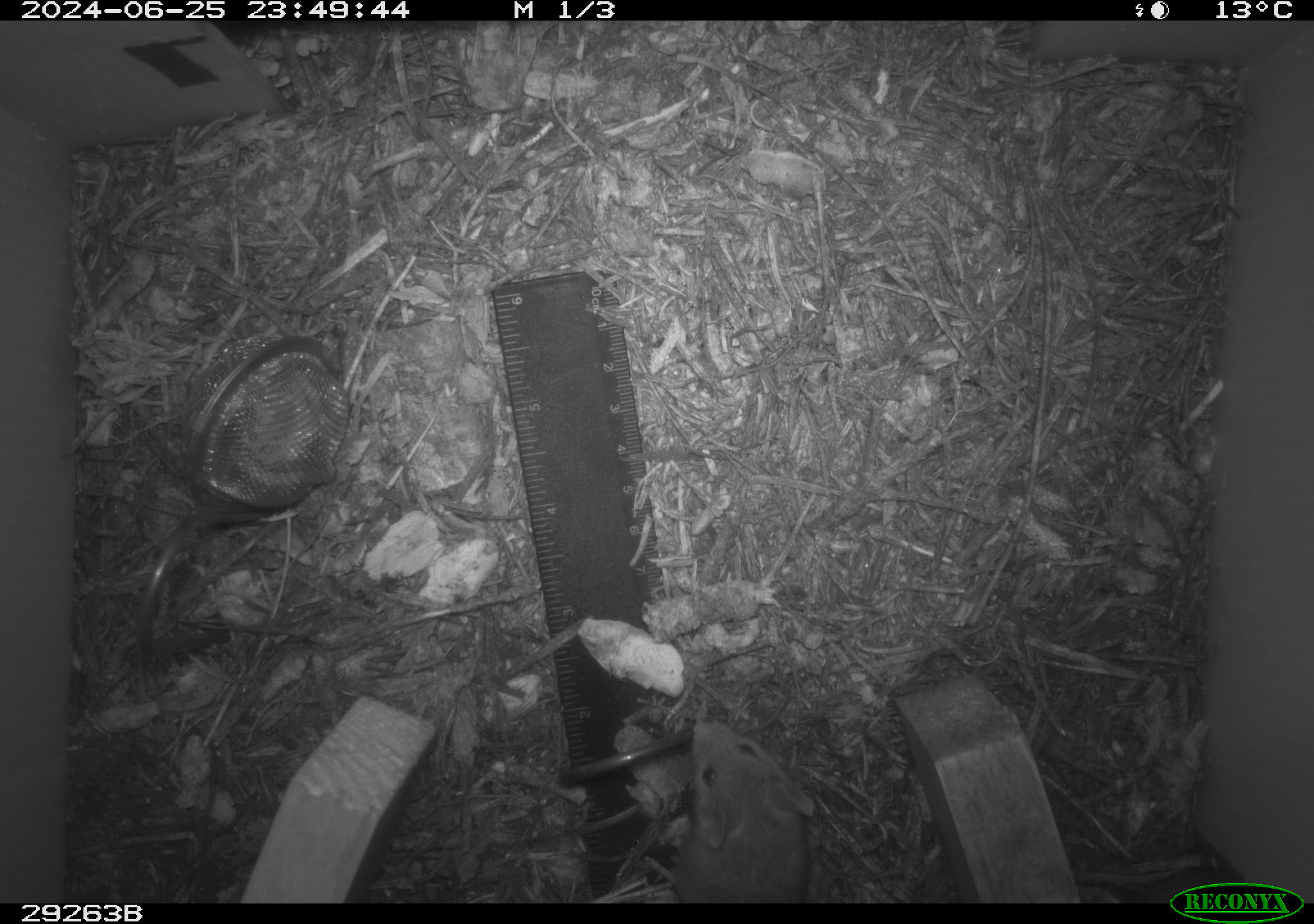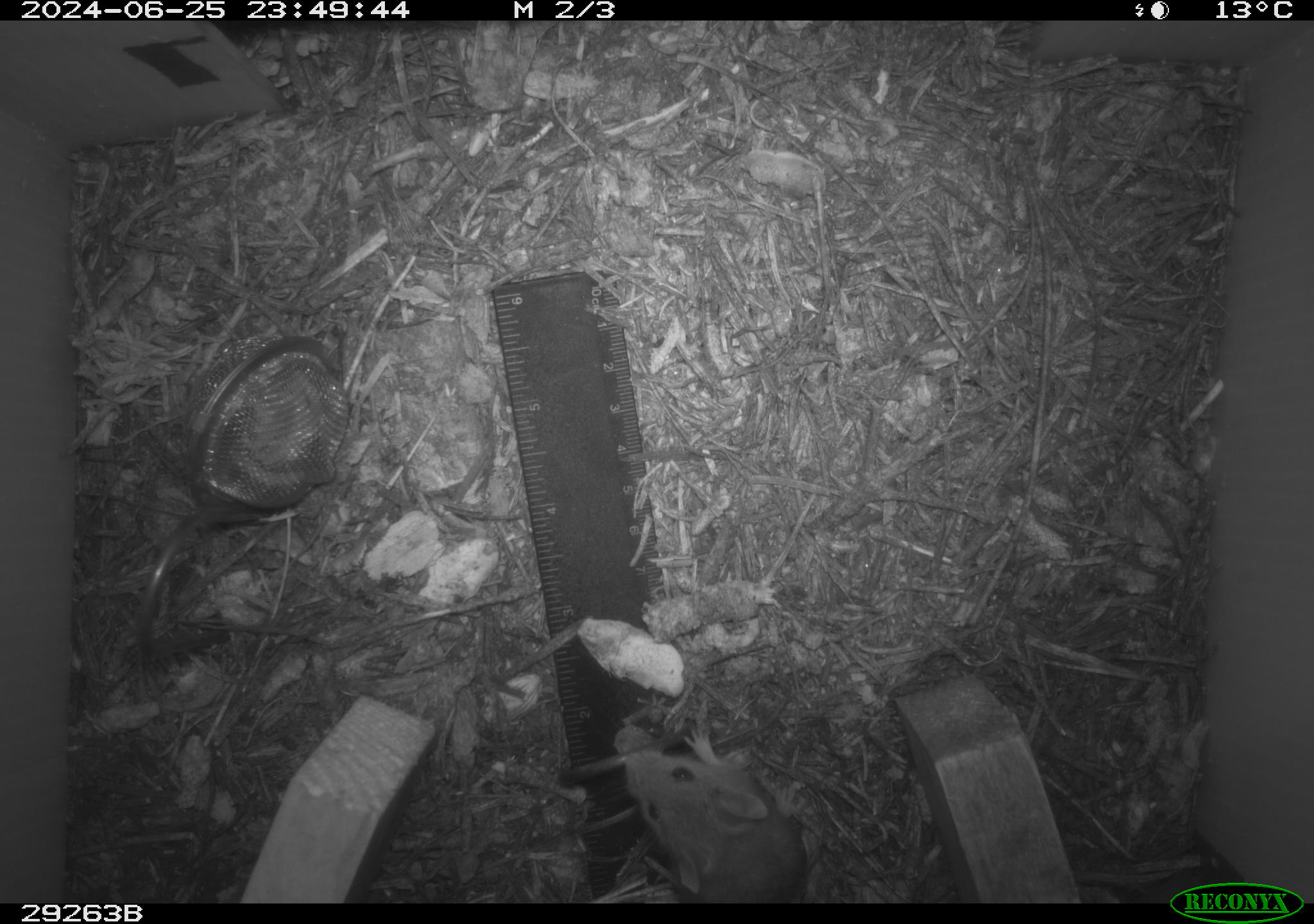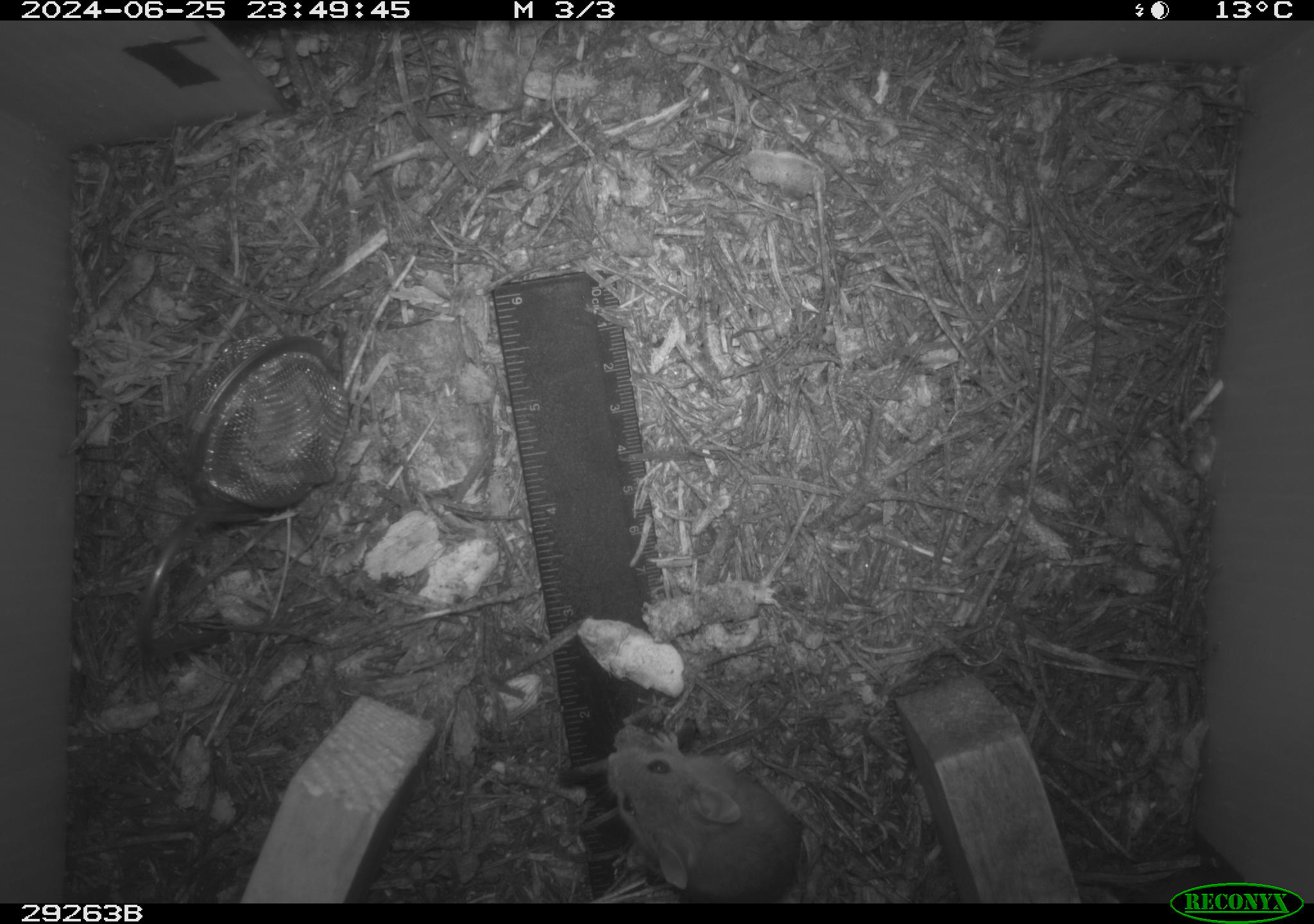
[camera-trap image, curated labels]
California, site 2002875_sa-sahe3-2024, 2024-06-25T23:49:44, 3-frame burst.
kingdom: Animalia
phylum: Chordata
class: Mammalia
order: Rodentia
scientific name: Rodentia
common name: rodent